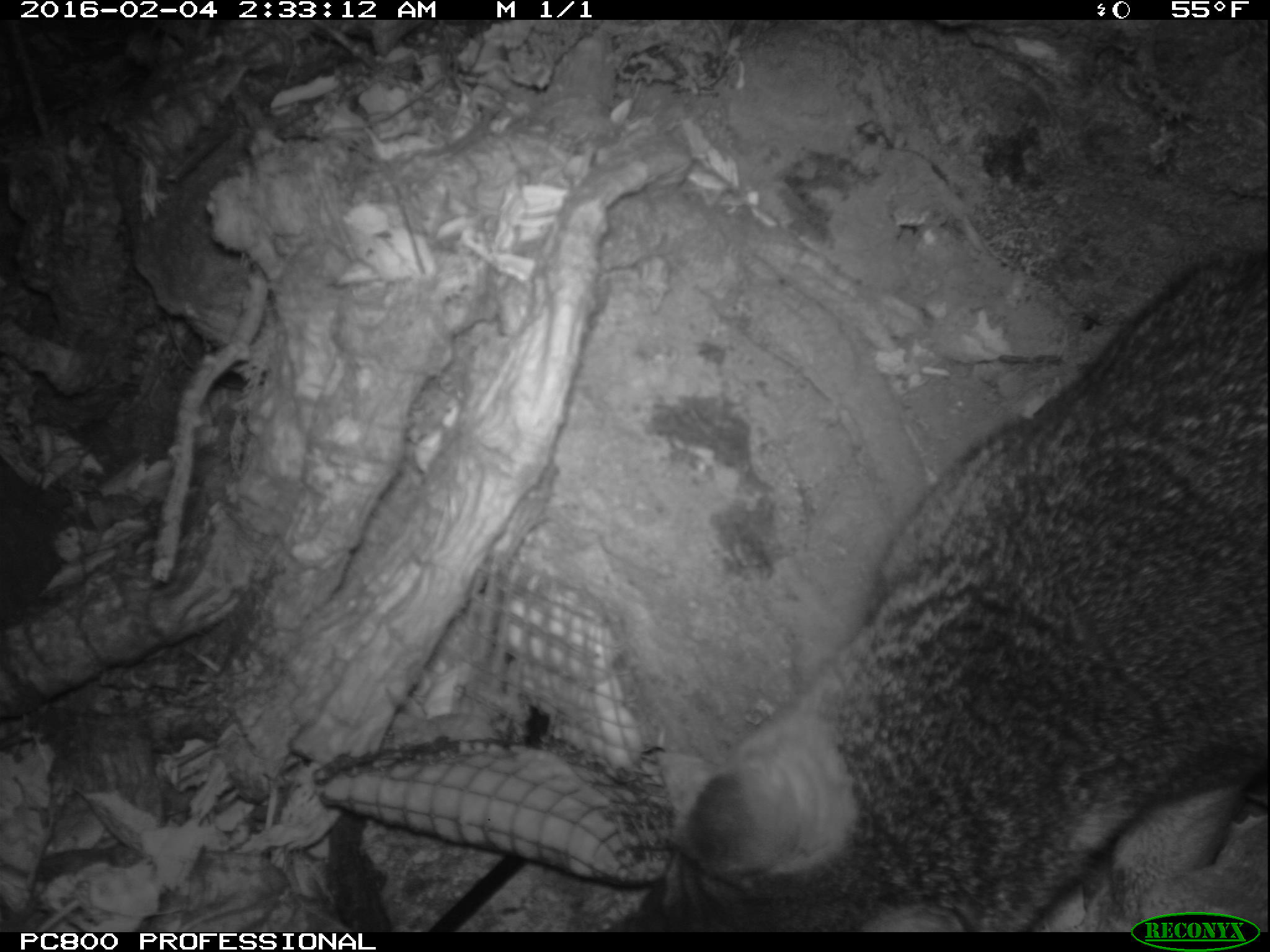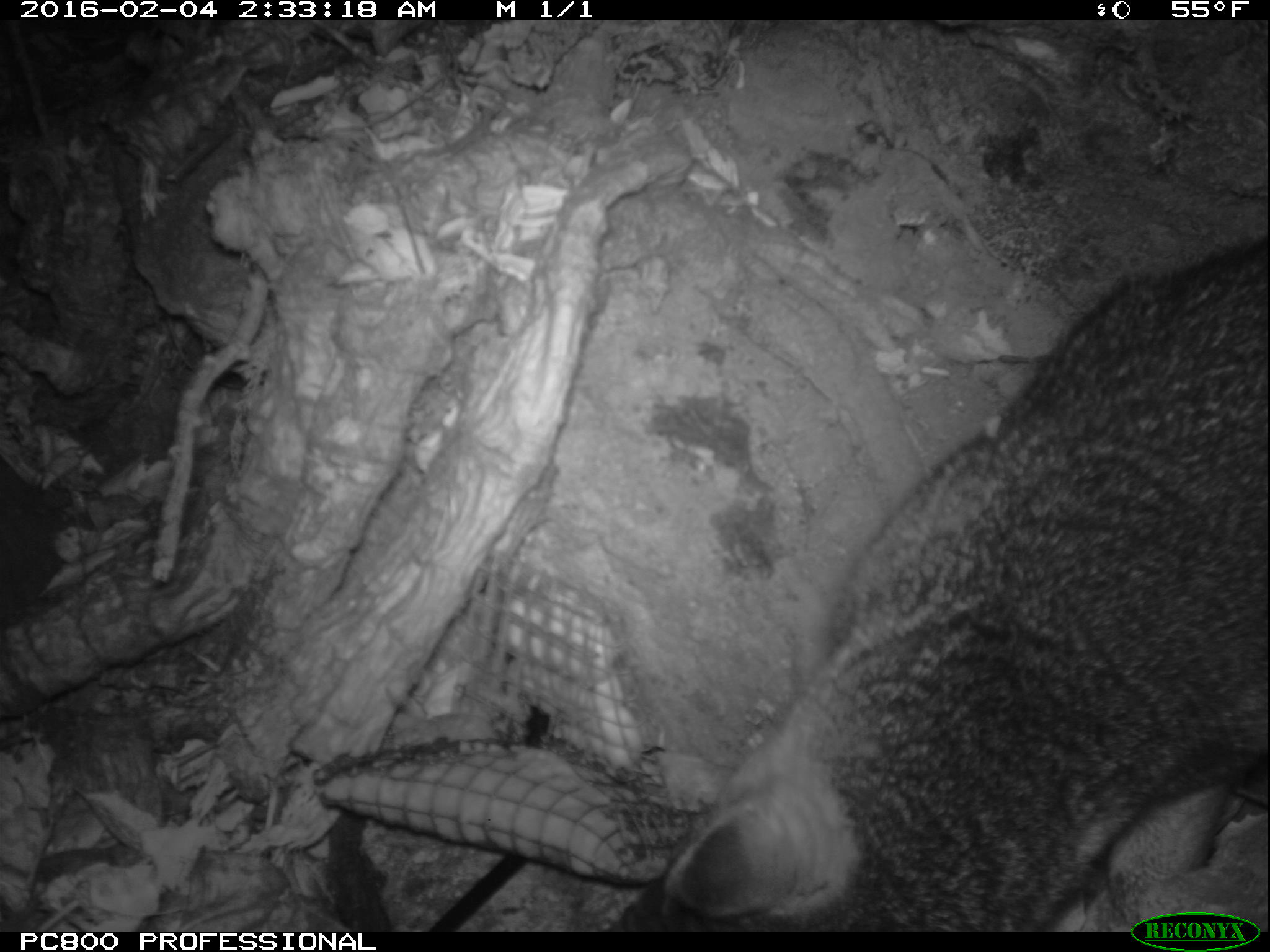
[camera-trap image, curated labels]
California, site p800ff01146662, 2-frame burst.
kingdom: Animalia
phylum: Chordata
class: Mammalia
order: Carnivora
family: Canidae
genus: Urocyon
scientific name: Urocyon littoralis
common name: island fox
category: fox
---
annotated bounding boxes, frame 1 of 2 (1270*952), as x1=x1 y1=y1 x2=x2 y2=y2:
fox: x1=619 y1=255 x2=1269 y2=930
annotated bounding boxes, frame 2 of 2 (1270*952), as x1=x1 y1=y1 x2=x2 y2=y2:
fox: x1=610 y1=235 x2=1269 y2=933